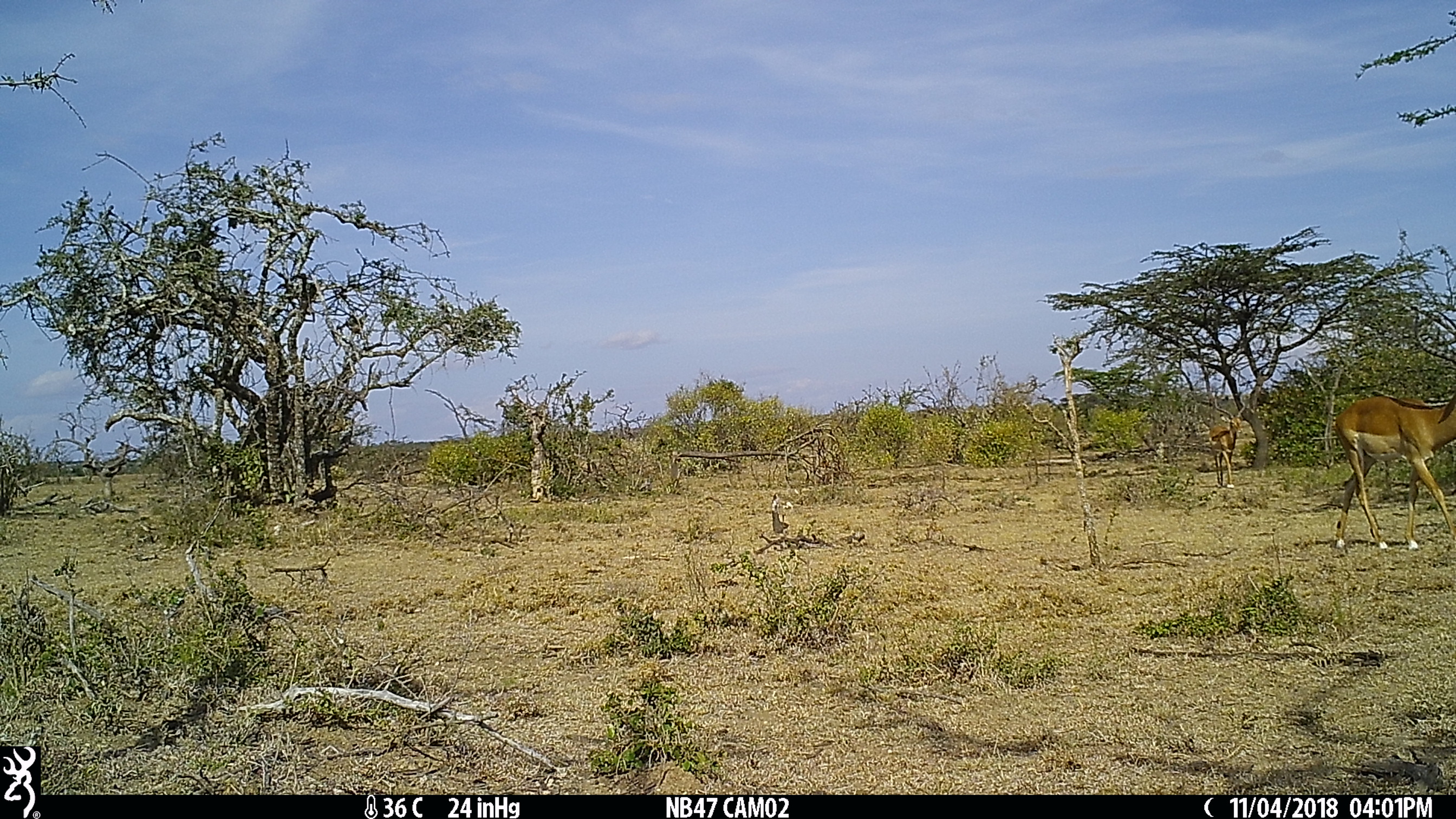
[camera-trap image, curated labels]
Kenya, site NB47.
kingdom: Animalia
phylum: Chordata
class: Mammalia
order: Artiodactyla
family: Bovidae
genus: Aepyceros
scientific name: Aepyceros melampus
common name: impala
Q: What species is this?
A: Impala (Aepyceros melampus).